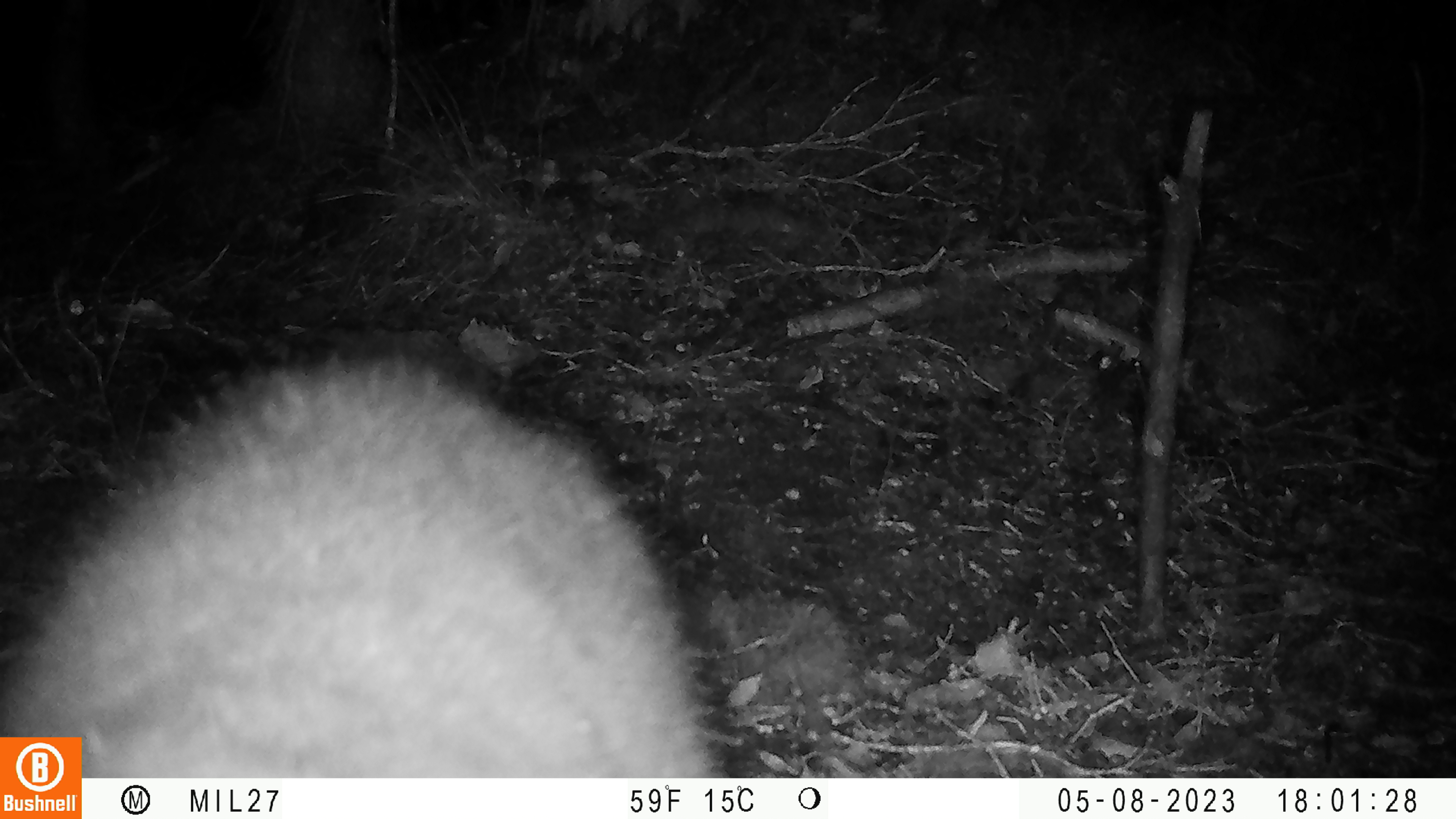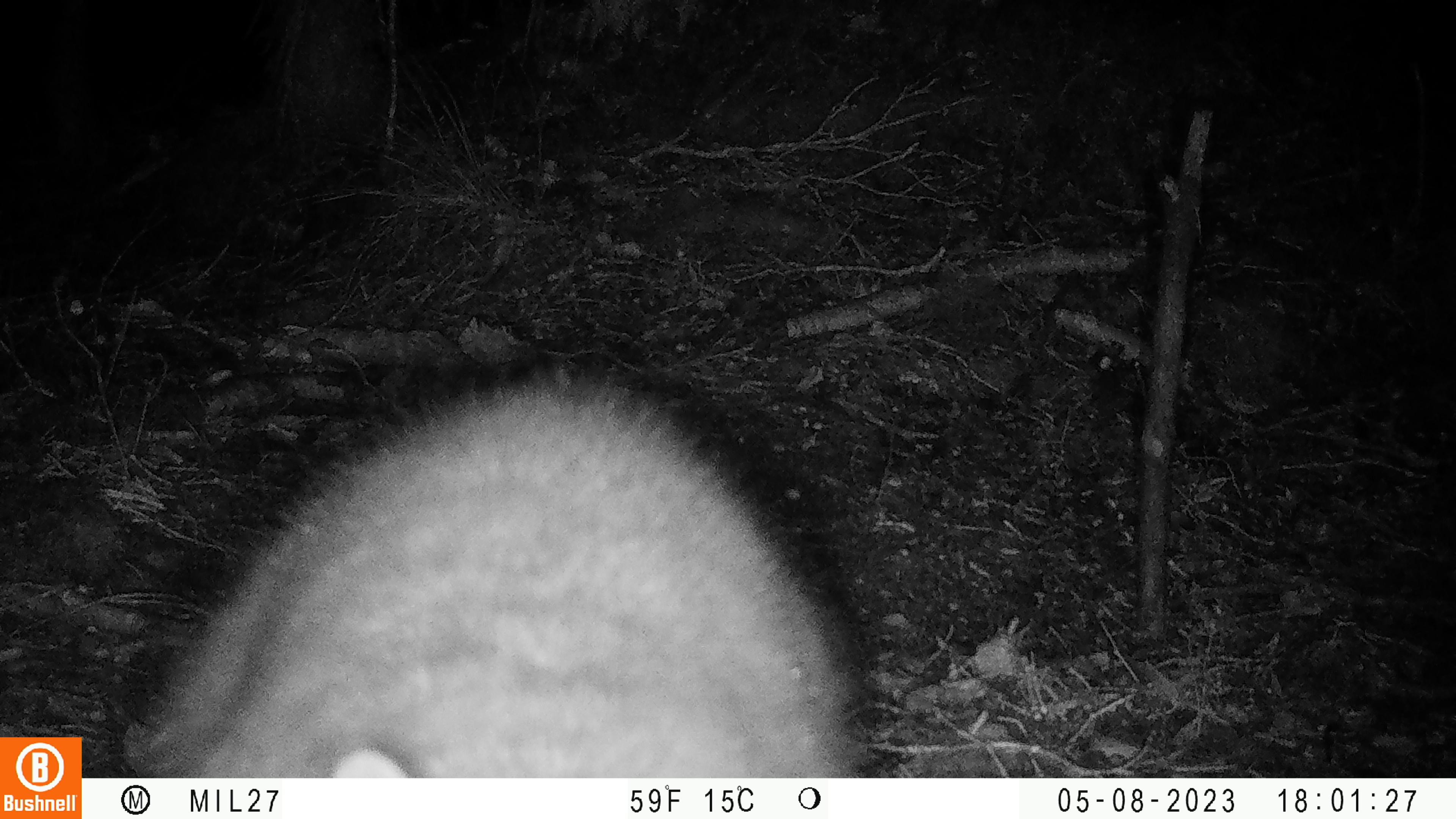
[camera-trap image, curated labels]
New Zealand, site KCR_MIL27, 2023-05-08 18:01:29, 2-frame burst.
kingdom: Animalia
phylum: Chordata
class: Mammalia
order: Diprotodontia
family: Phalangeridae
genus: Trichosurus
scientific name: Trichosurus vulpecula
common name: common brushtail possum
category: possum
Possum (common brushtail possum) (Trichosurus vulpecula).